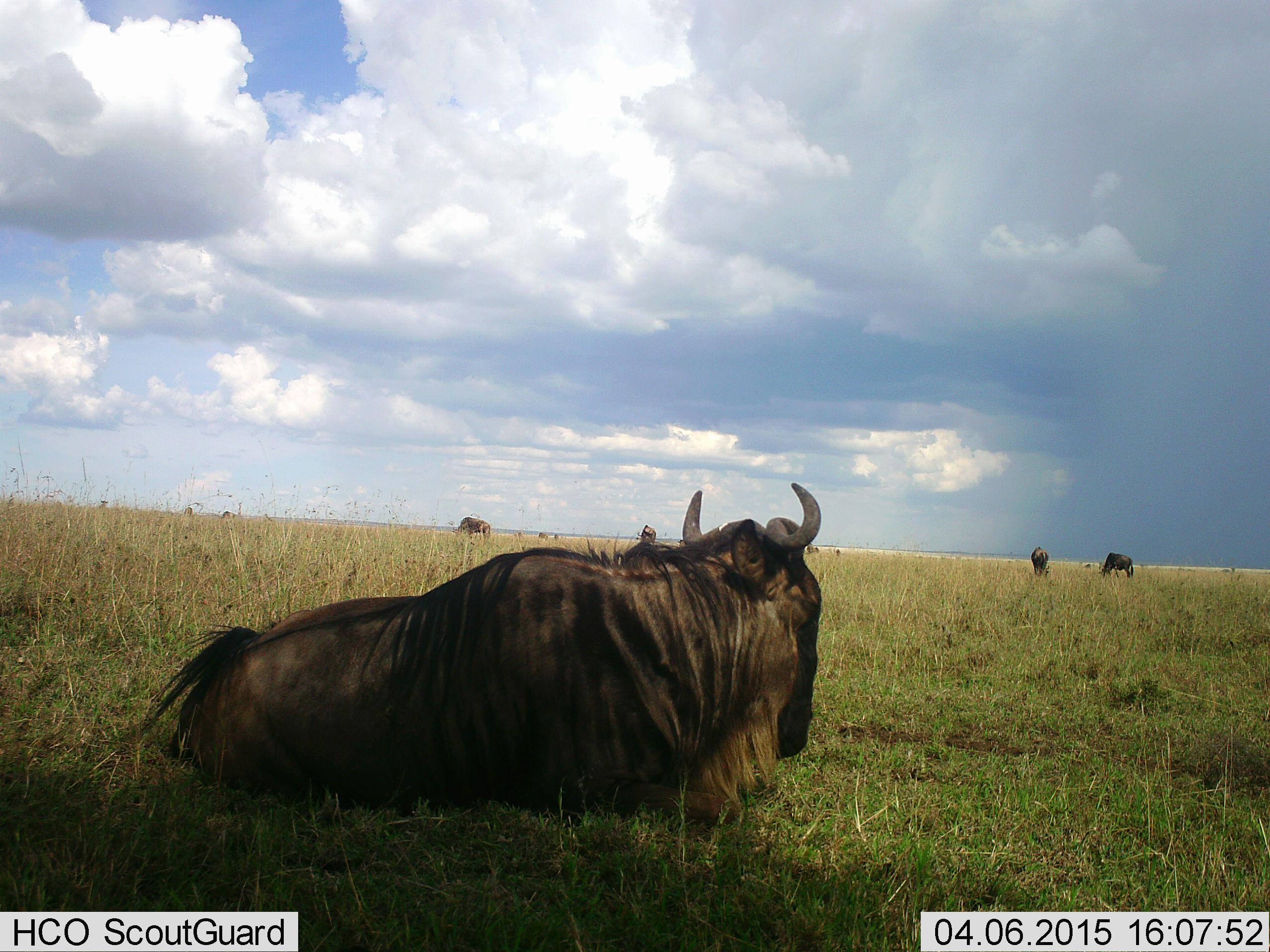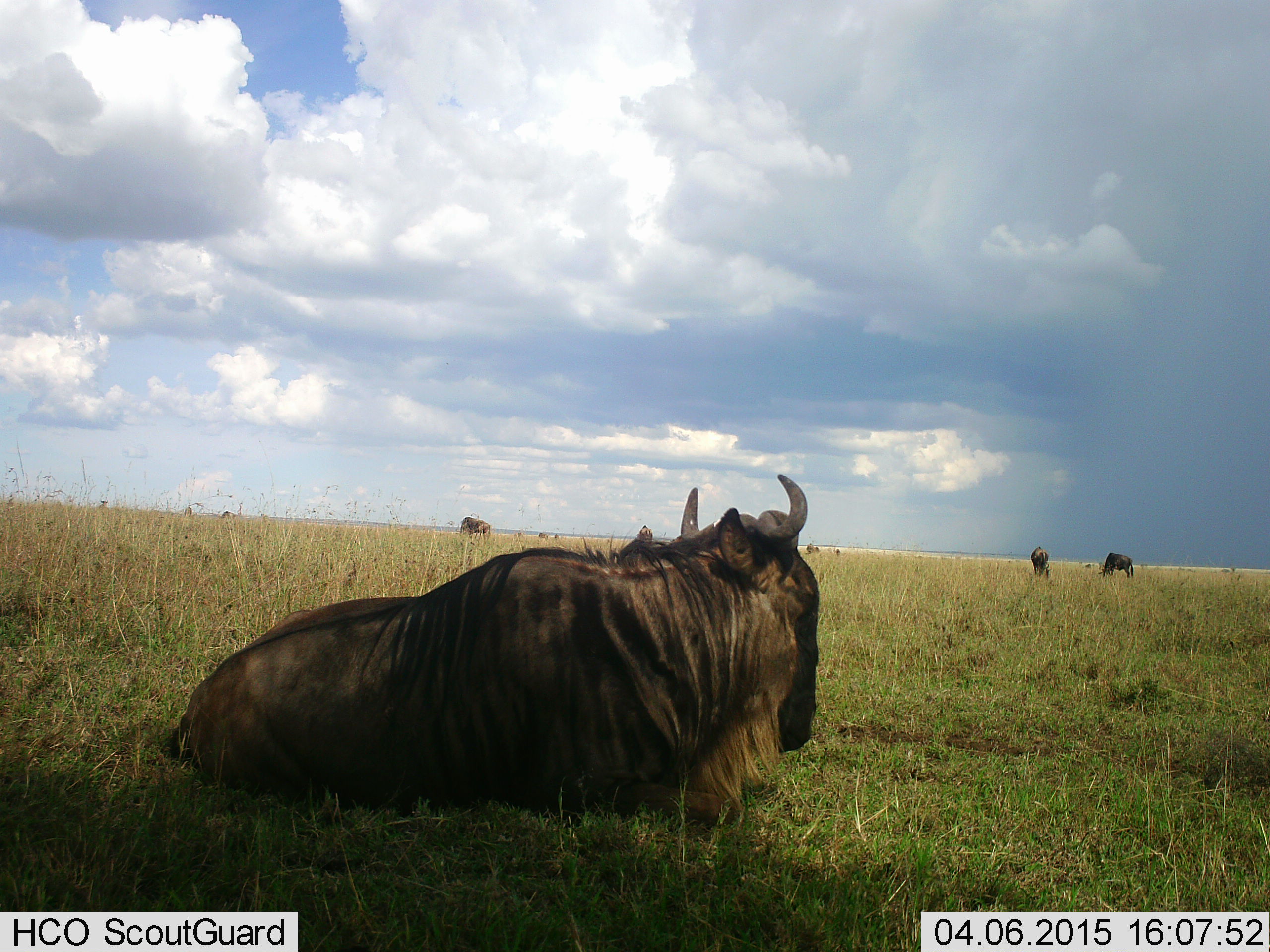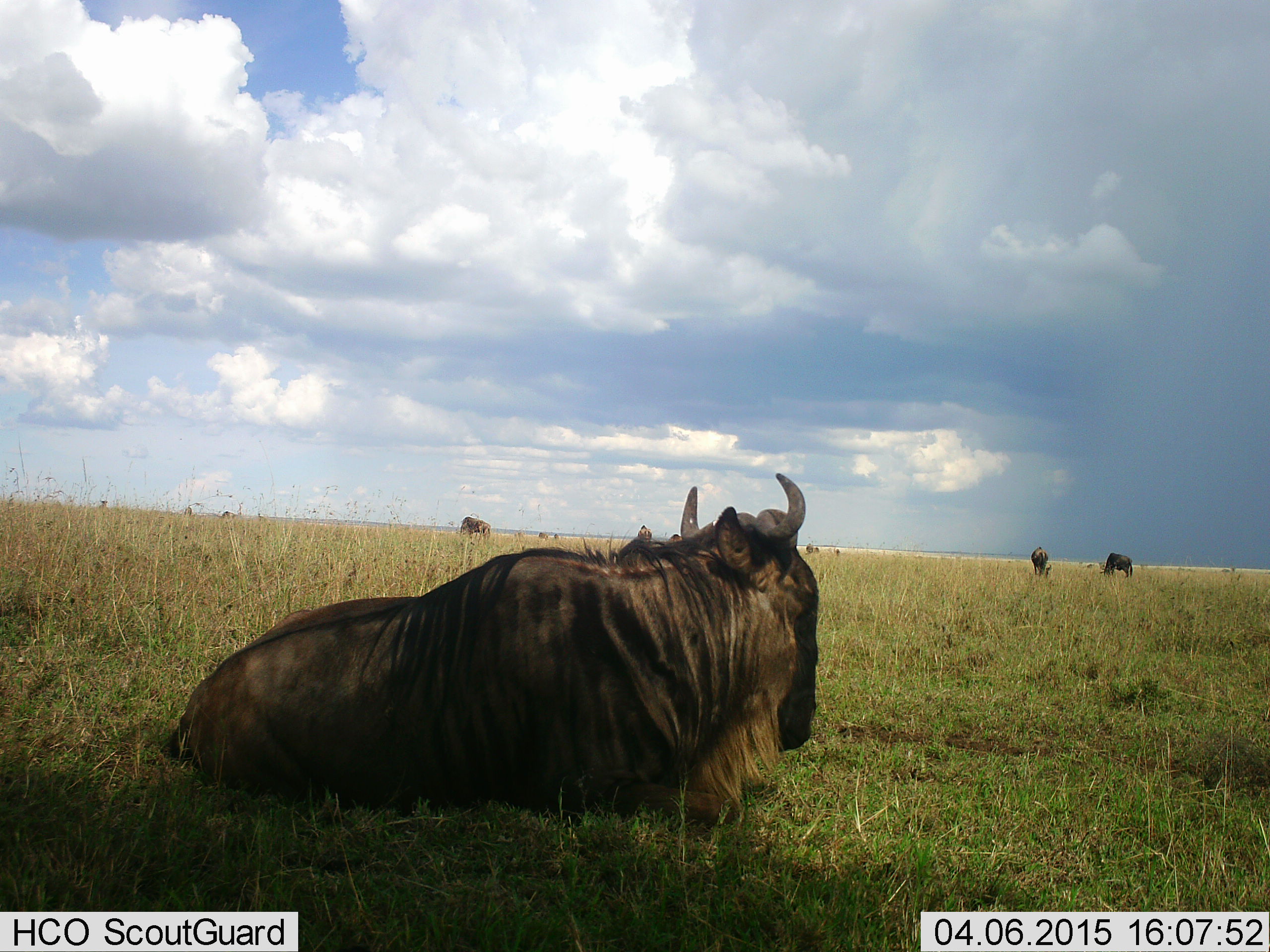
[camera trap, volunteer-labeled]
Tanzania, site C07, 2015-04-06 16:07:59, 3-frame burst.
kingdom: Animalia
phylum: Chordata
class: Mammalia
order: Artiodactyla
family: Bovidae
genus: Connochaetes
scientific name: Connochaetes taurinus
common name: blue wildebeest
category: wildebeest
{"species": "wildebeest (blue wildebeest) (Connochaetes taurinus)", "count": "7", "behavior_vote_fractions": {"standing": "20%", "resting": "100%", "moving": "20%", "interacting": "0%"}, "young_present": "0%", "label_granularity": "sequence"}